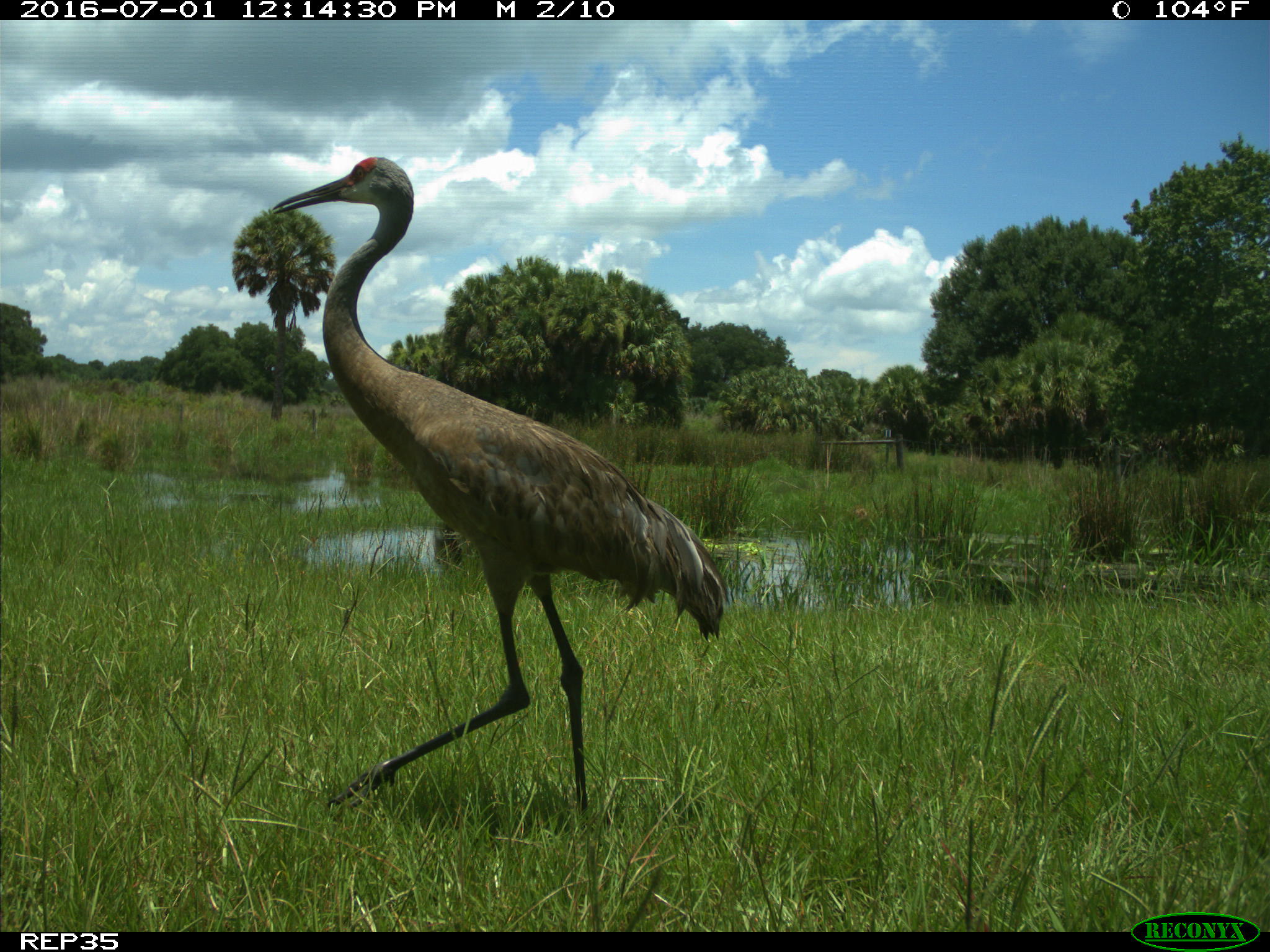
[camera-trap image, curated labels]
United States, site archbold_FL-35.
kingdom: Animalia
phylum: Chordata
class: Aves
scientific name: Aves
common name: birds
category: unidentified bird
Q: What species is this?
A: Unidentified bird (birds) (Aves).